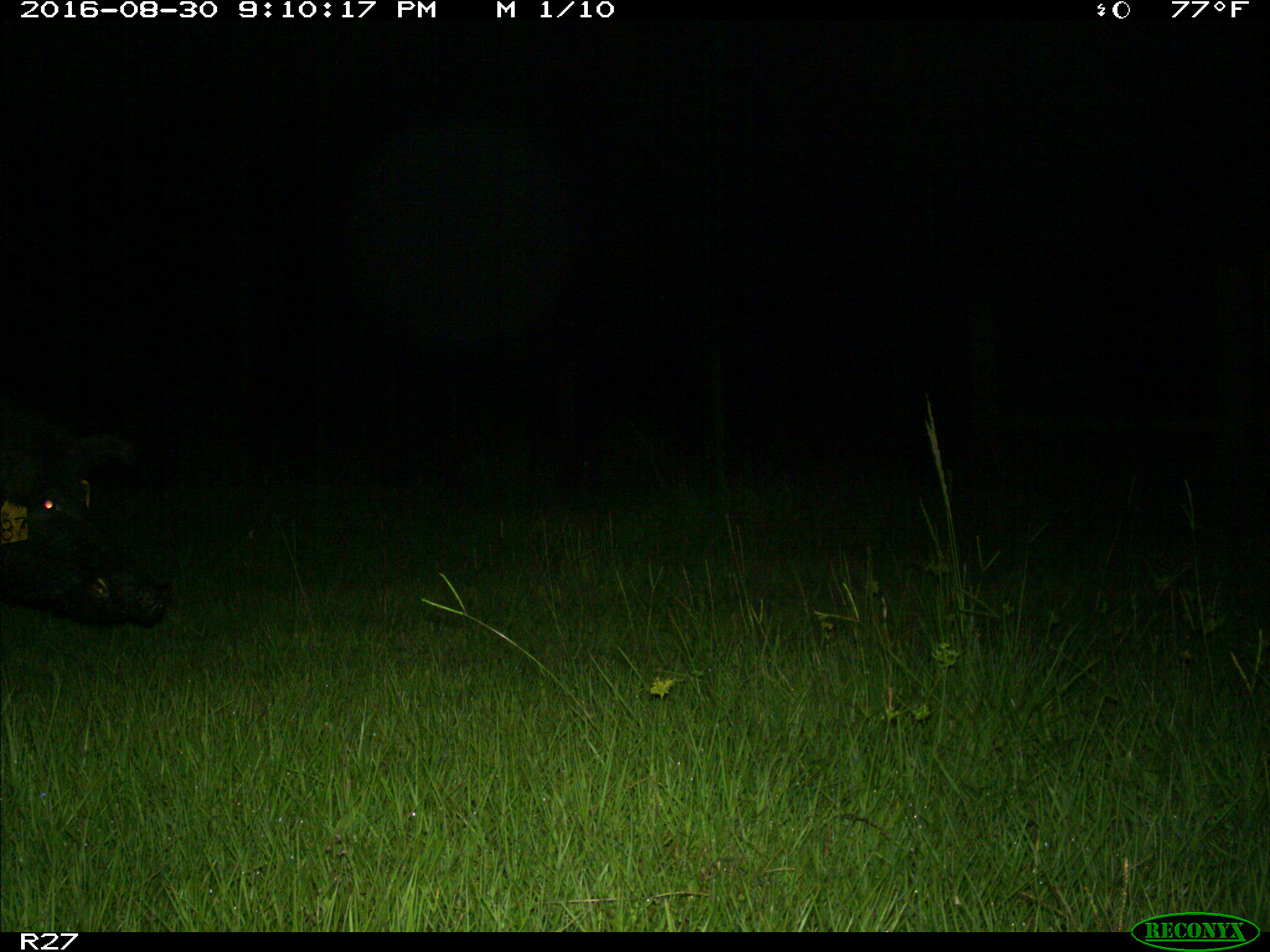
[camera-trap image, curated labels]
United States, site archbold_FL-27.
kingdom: Animalia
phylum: Chordata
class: Mammalia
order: Artiodactyla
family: Suidae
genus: Sus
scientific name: Sus scrofa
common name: wild boar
Sus scrofa (wild boar).